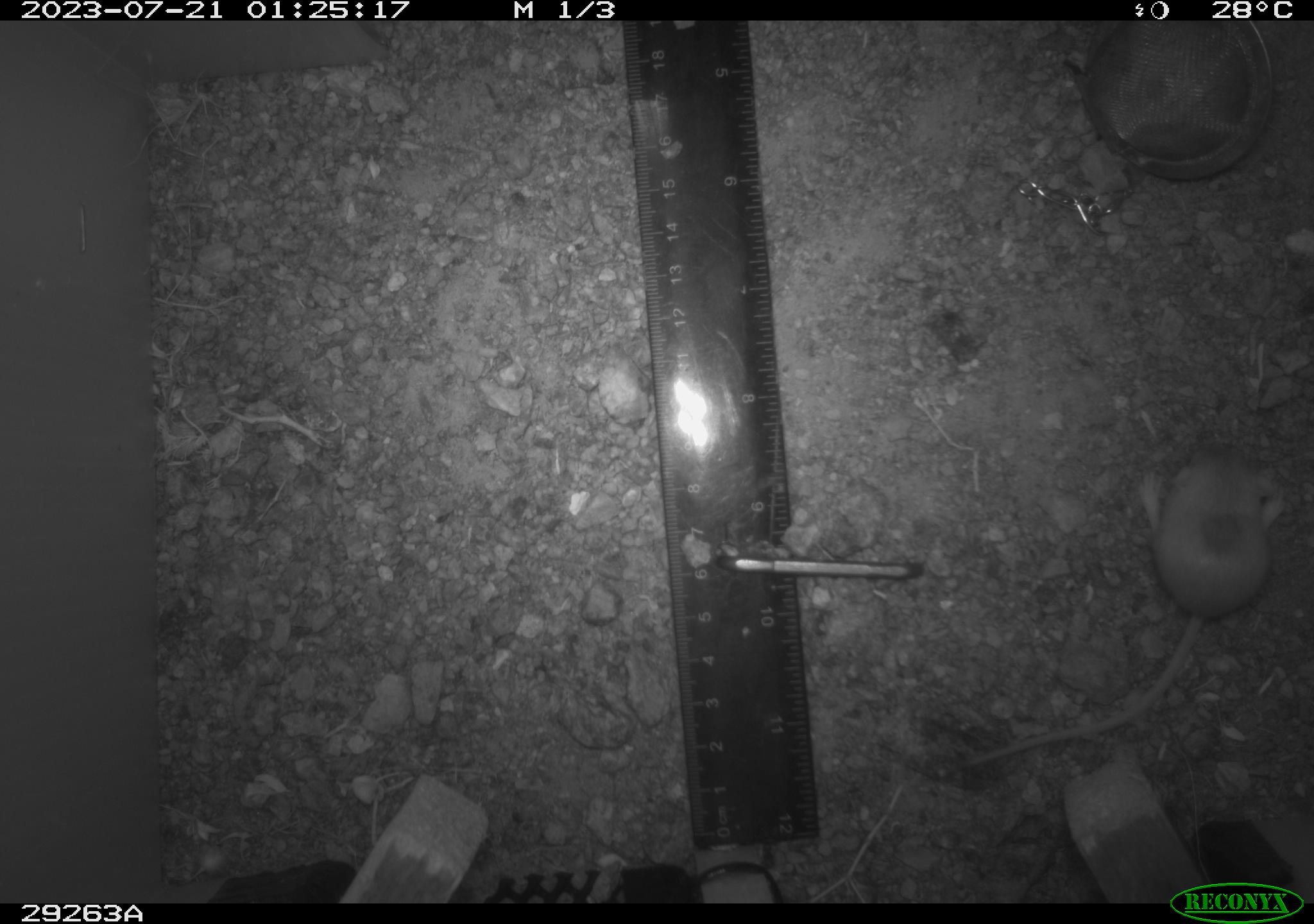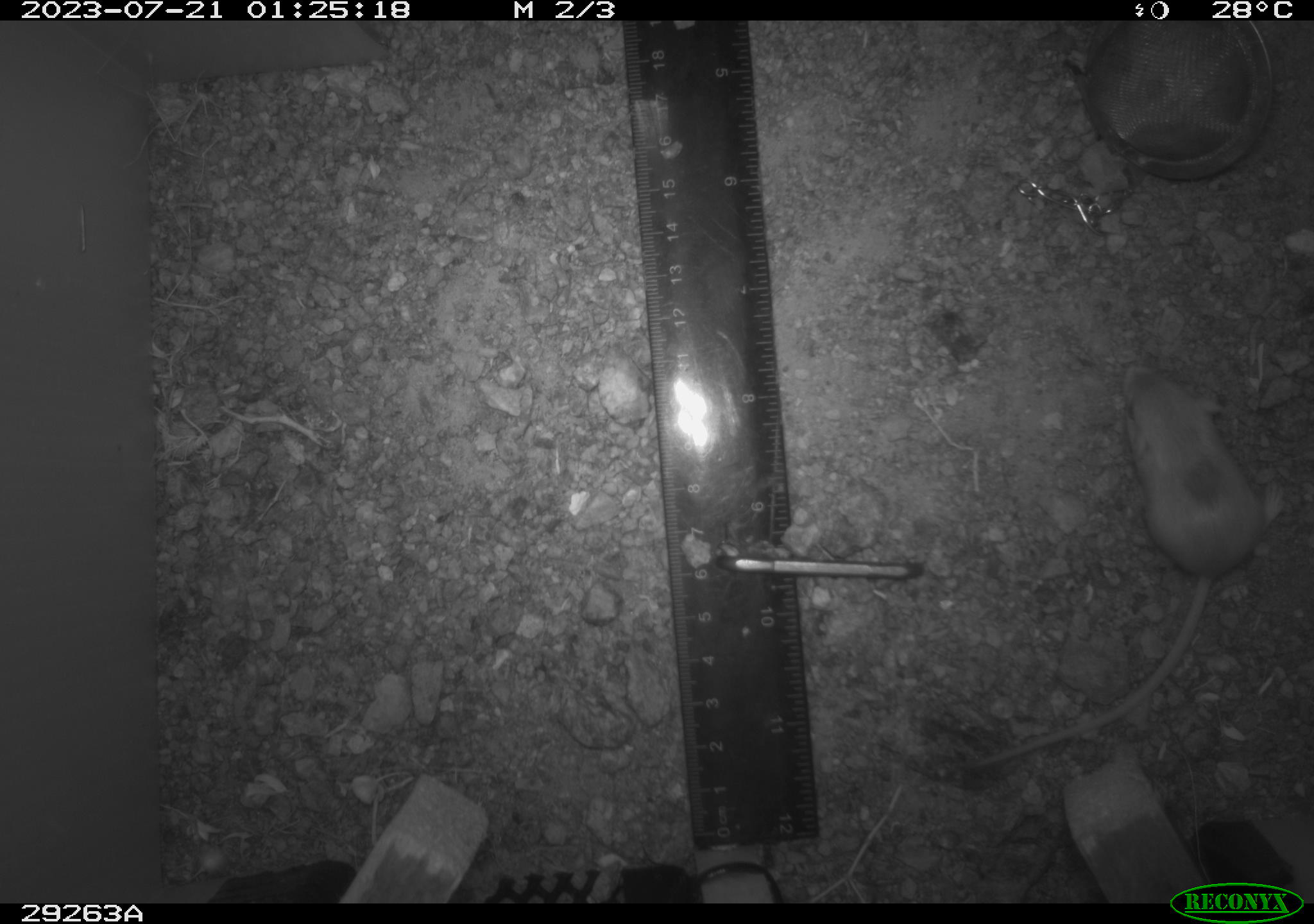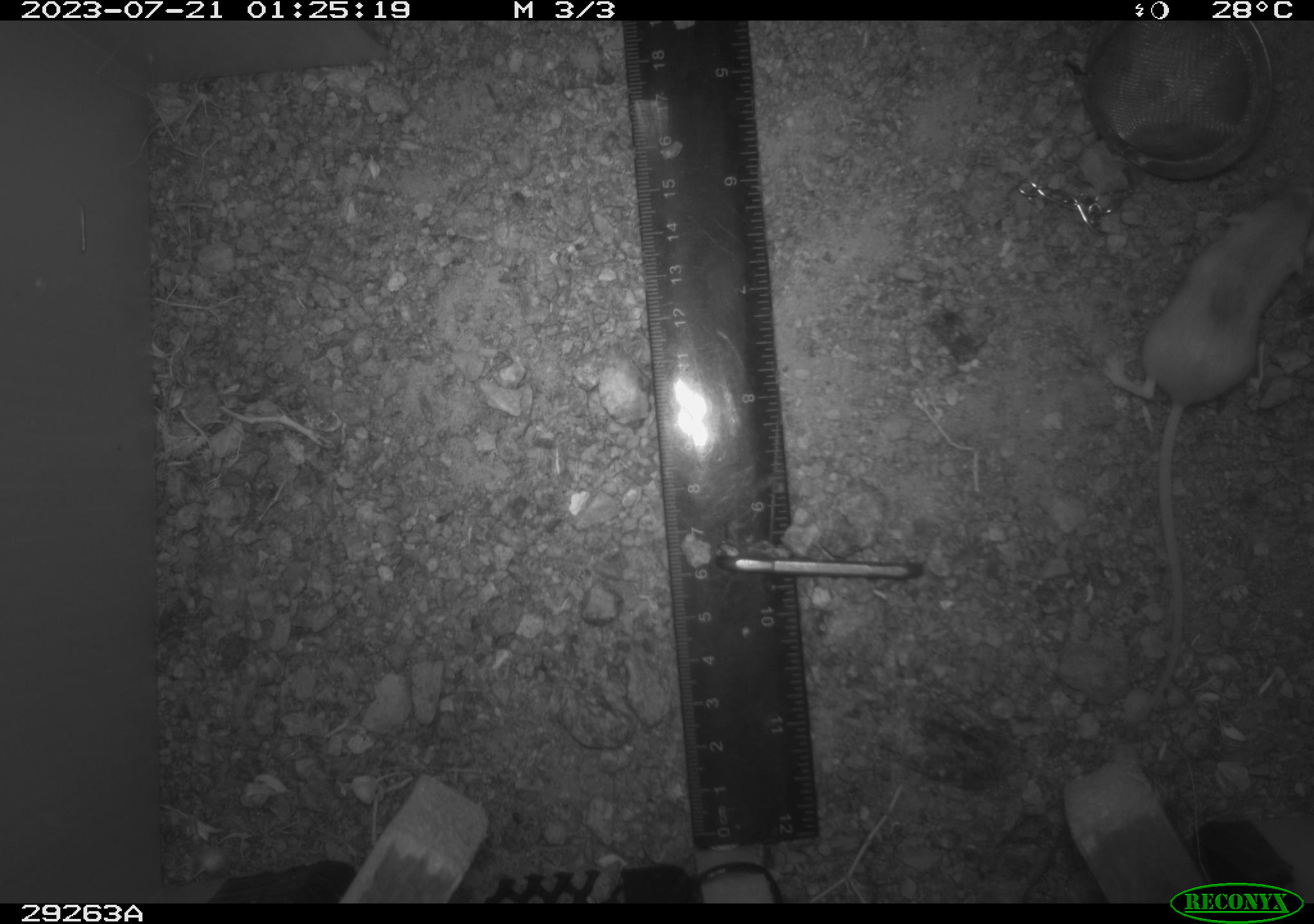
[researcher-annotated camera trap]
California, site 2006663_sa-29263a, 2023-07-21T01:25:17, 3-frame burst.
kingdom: Animalia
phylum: Chordata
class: Mammalia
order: Rodentia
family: Heteromyidae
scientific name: Heteromyidae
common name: kangaroo rats and pocket mice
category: heteromyidae family